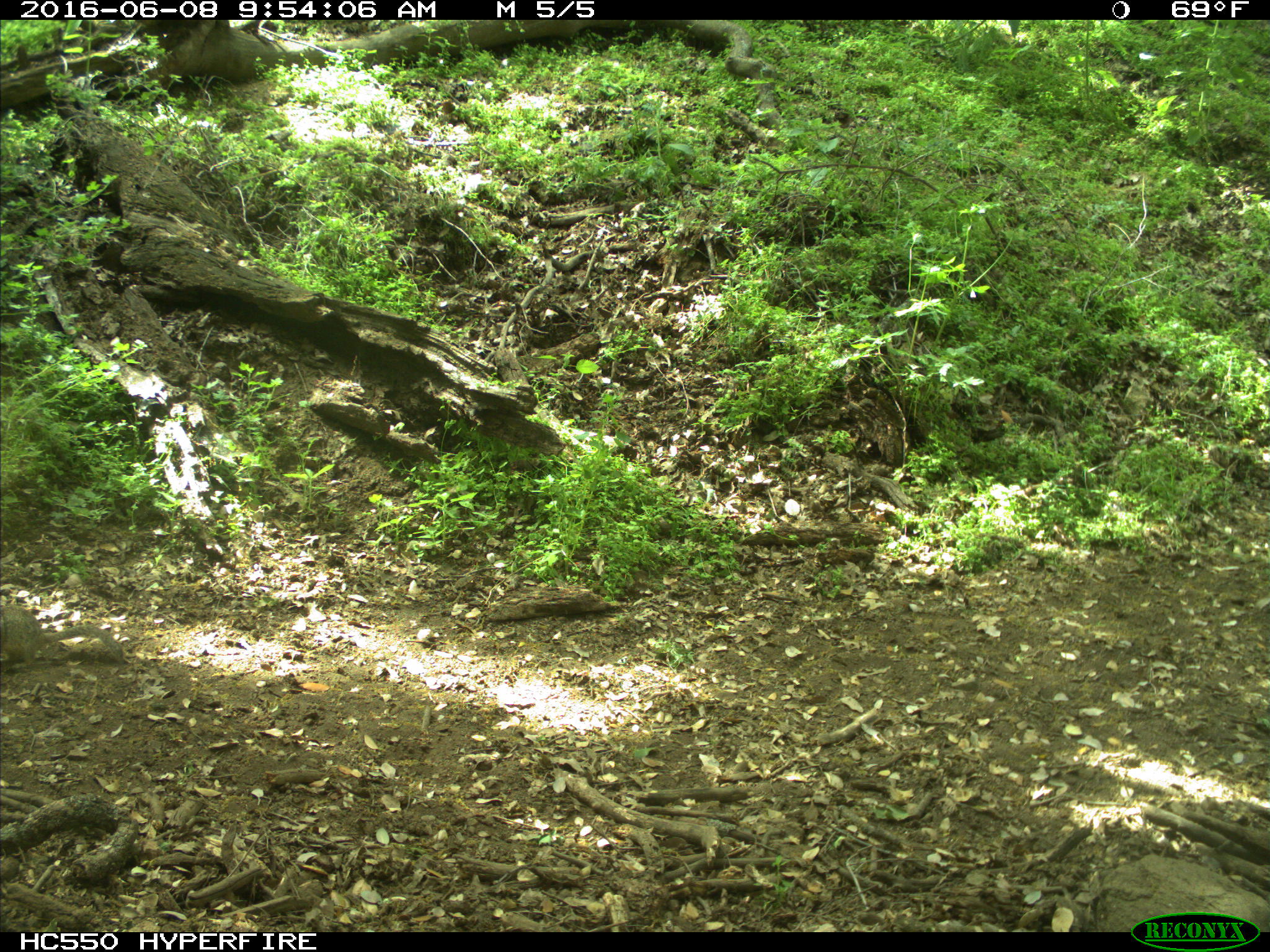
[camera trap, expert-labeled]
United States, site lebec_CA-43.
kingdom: Animalia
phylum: Chordata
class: Mammalia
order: Rodentia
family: Sciuridae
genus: Otospermophilus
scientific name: Otospermophilus beecheyi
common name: california ground squirrel